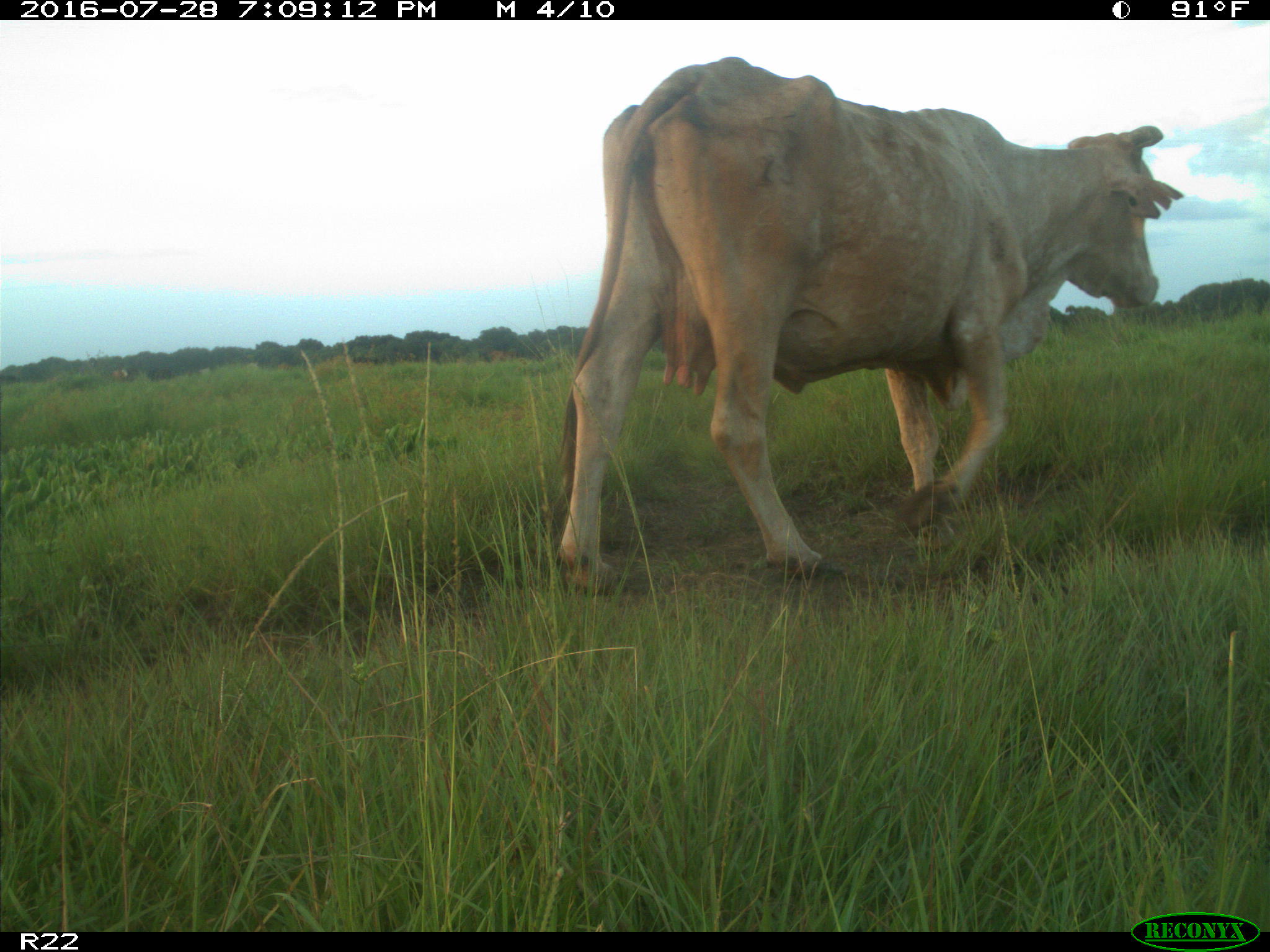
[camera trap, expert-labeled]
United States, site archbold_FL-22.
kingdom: Animalia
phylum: Chordata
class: Mammalia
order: Artiodactyla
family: Bovidae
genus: Bos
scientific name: Bos taurus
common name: domestic cow